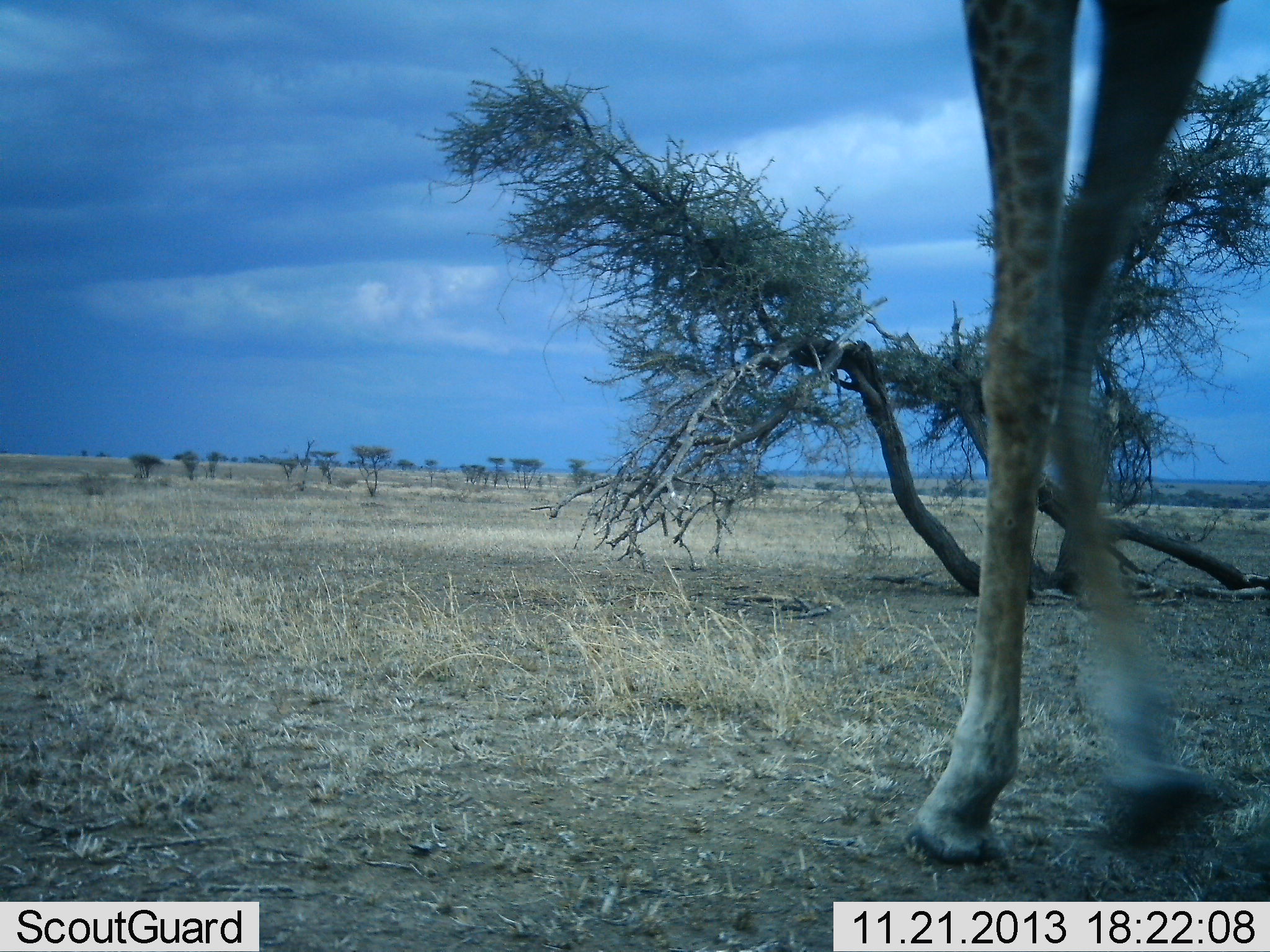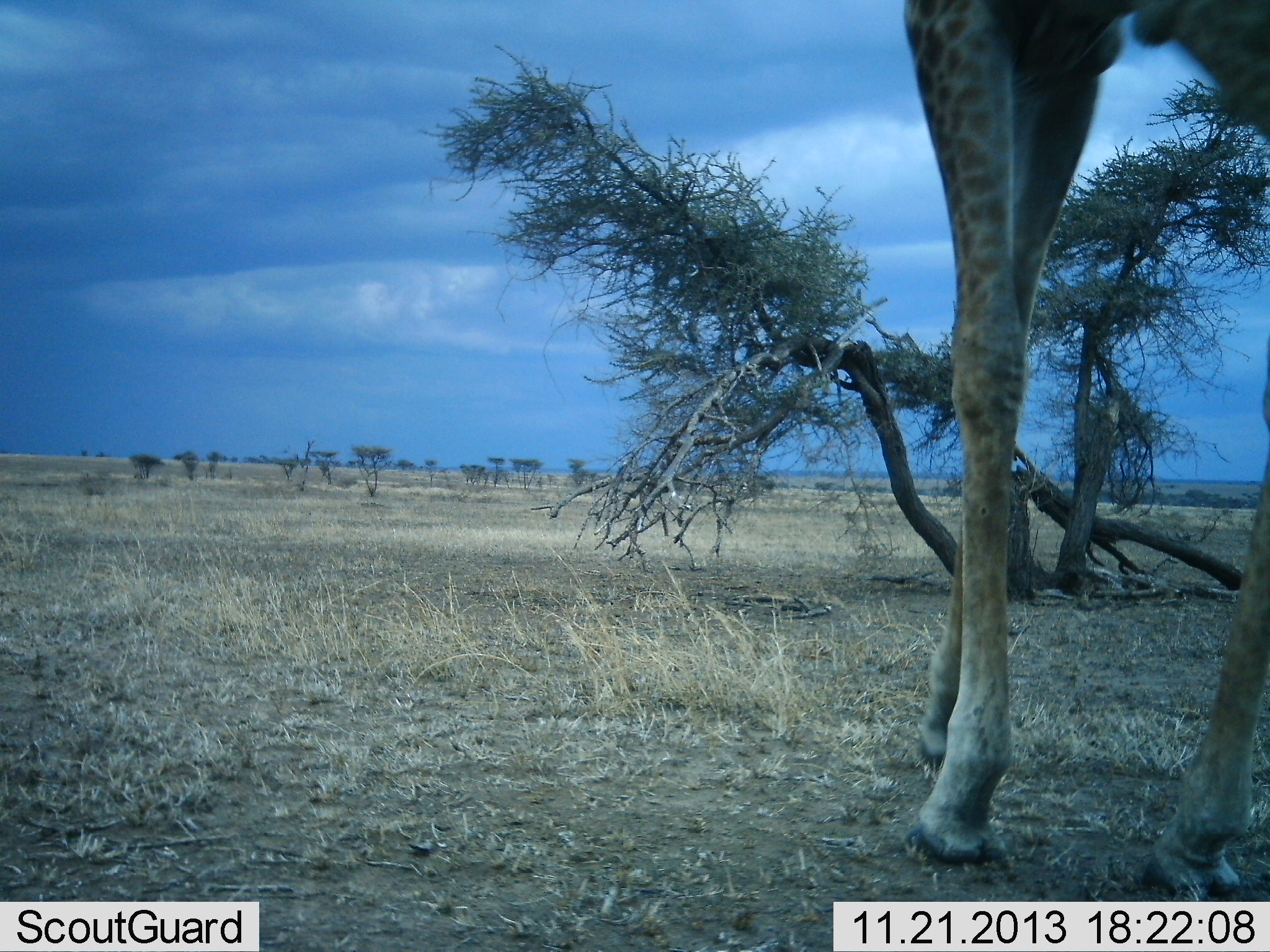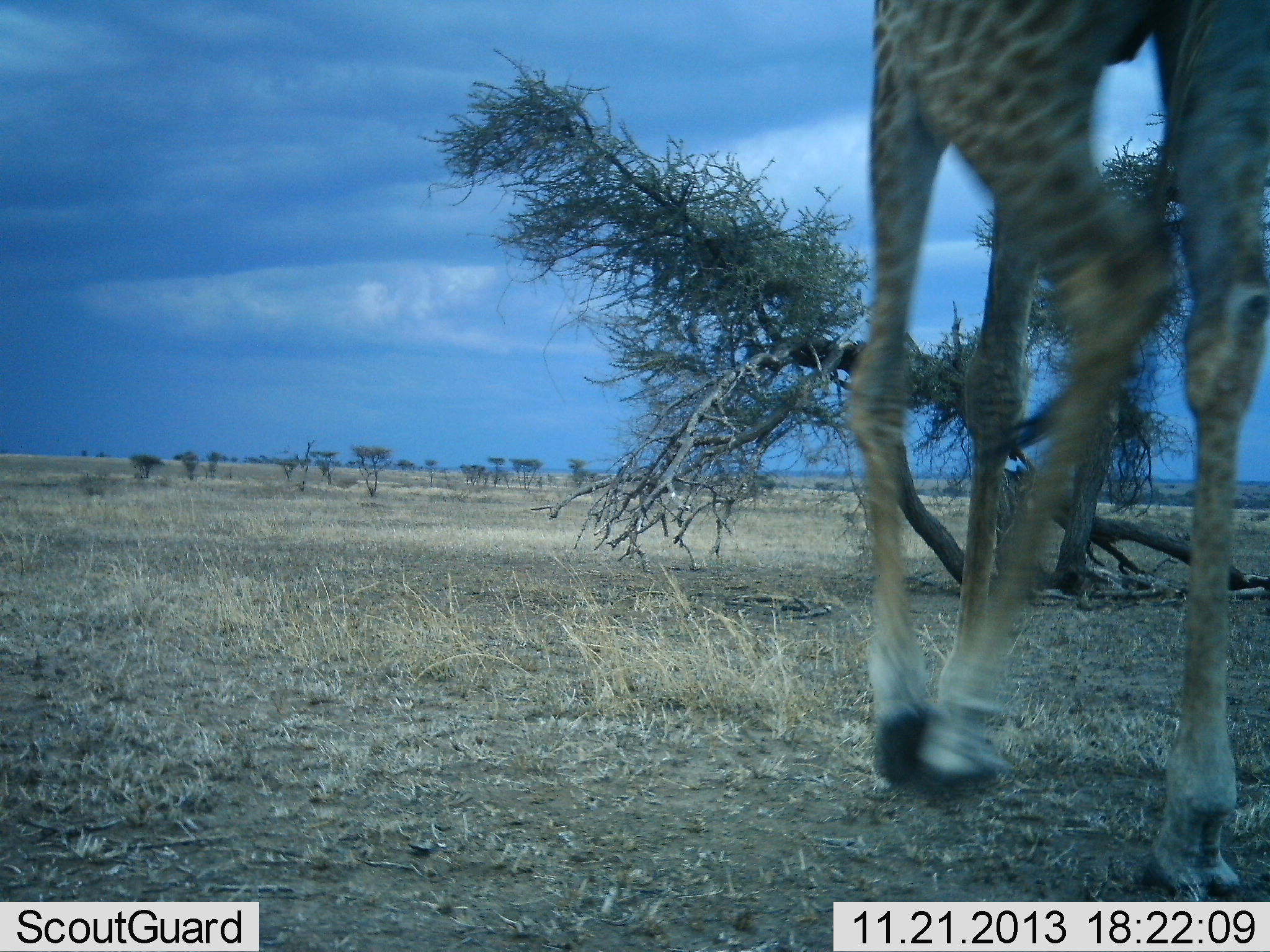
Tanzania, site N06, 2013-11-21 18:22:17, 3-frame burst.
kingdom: Animalia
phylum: Chordata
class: Mammalia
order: Artiodactyla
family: Giraffidae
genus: Giraffa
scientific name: Giraffa camelopardalis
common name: giraffe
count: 1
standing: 20%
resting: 0%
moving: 80%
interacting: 0%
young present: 0%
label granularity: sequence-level